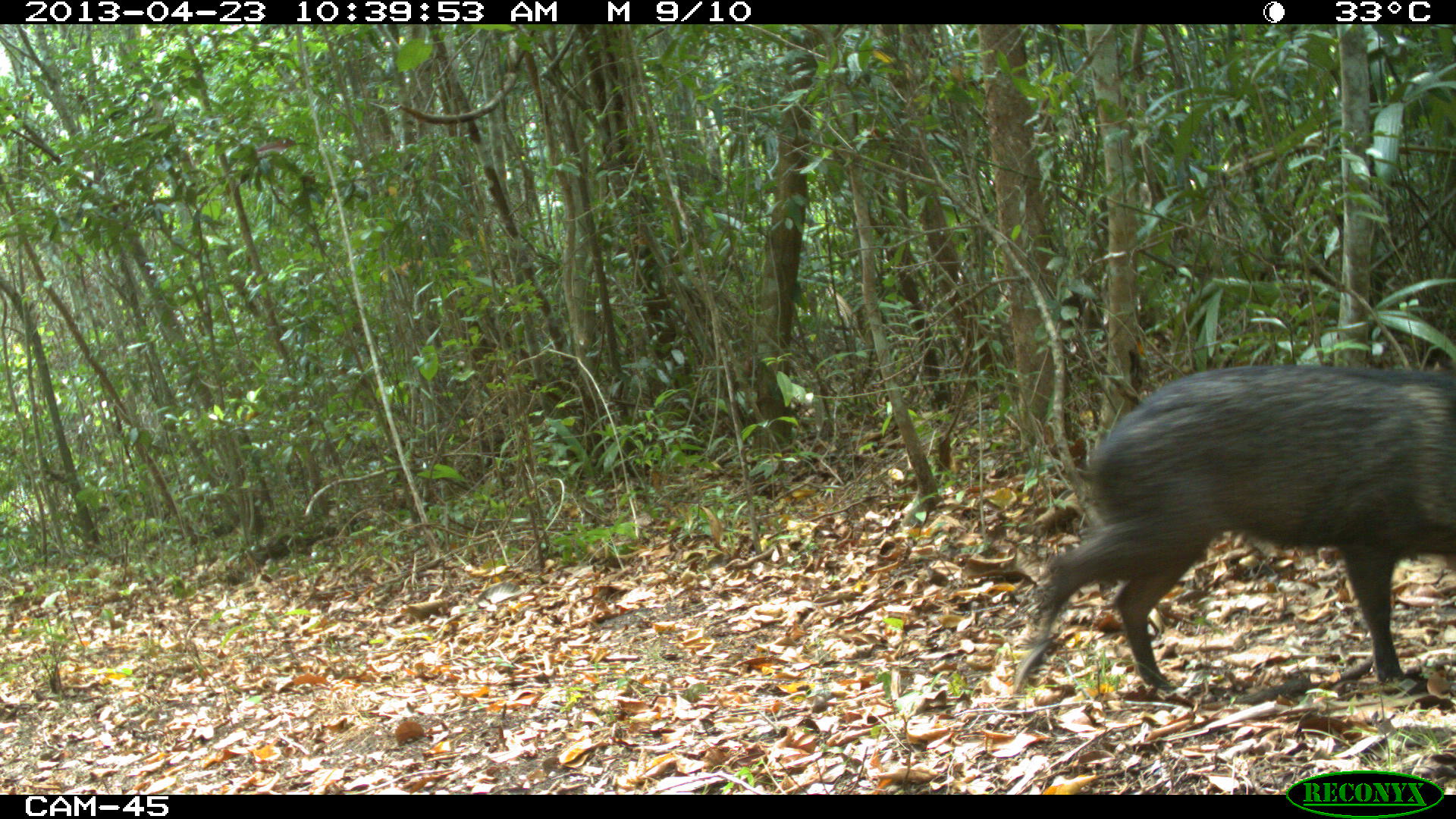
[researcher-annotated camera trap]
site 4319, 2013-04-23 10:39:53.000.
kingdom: Animalia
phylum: Chordata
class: Mammalia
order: Artiodactyla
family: Tayassuidae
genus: Pecari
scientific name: Pecari tajacu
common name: collared peccary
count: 5